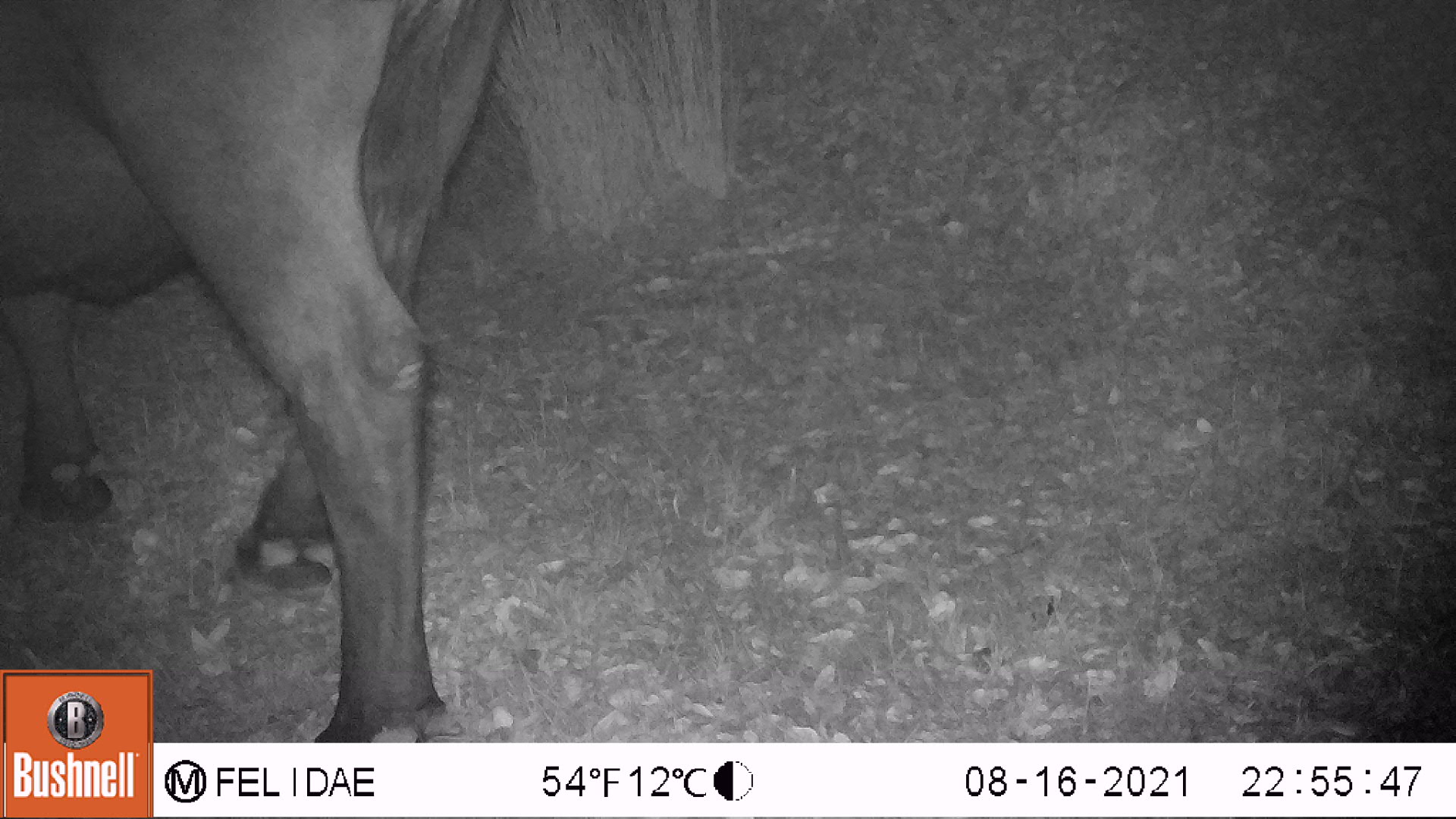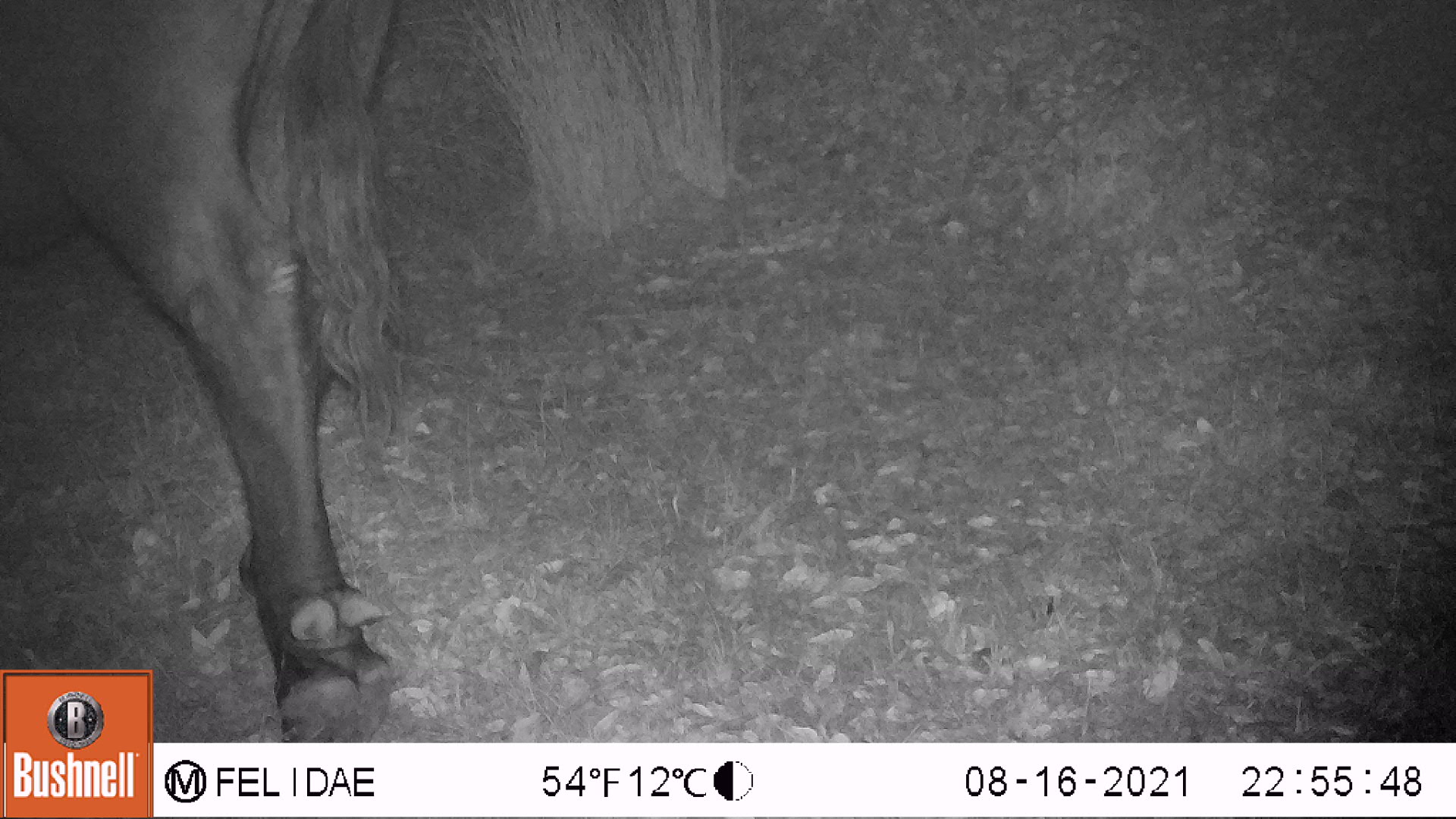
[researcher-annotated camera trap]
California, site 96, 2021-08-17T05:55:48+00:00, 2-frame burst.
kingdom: Animalia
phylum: Chordata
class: Mammalia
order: Artiodactyla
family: Bovidae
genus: Bos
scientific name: Bos taurus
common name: domestic cattle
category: cattle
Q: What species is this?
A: Cattle (domestic cattle) (Bos taurus).